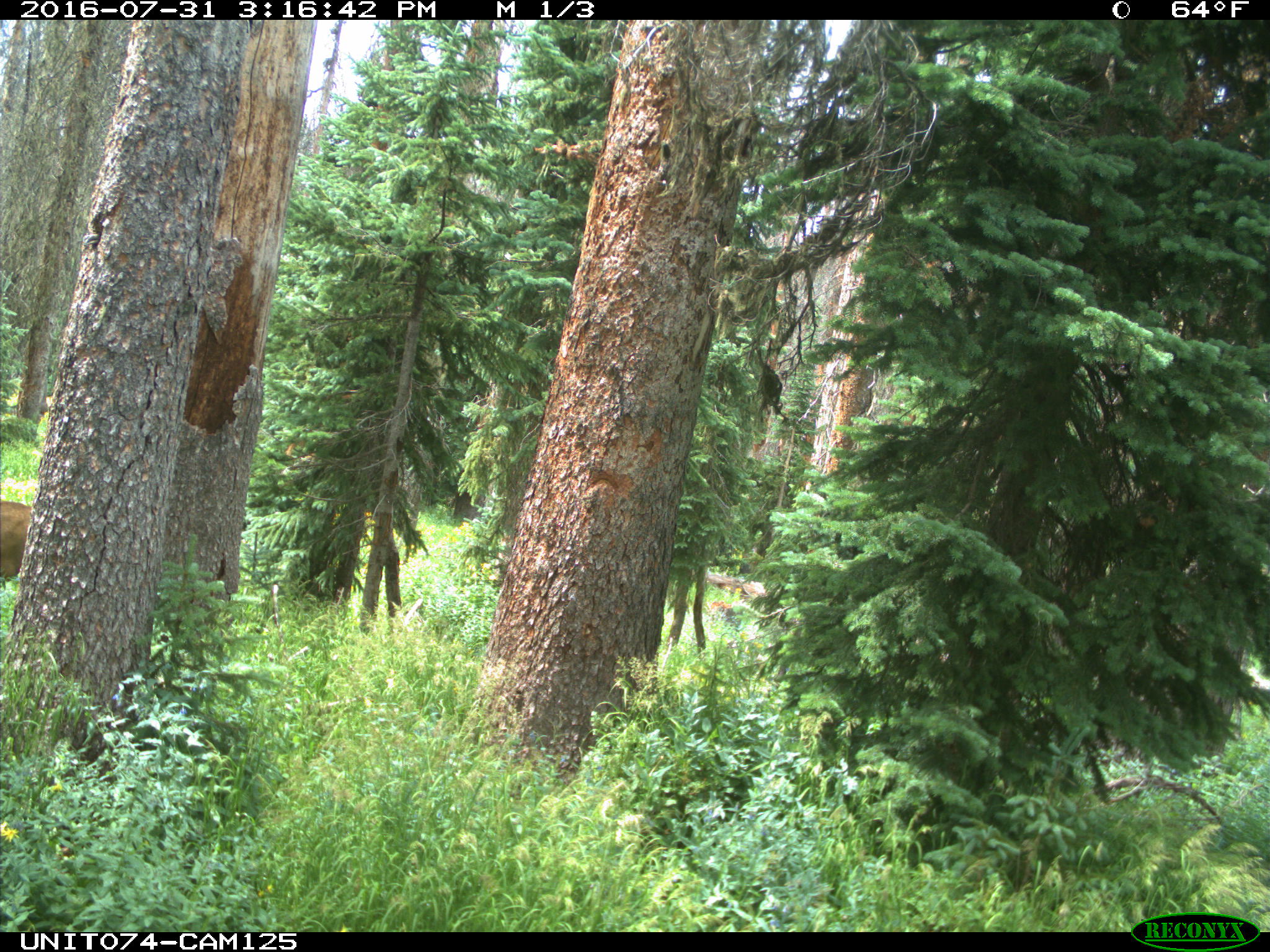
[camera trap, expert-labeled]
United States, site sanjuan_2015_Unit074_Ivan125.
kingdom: Animalia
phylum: Chordata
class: Mammalia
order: Artiodactyla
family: Cervidae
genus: Cervus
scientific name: Cervus elaphus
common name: red deer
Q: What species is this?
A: Cervus elaphus (red deer).